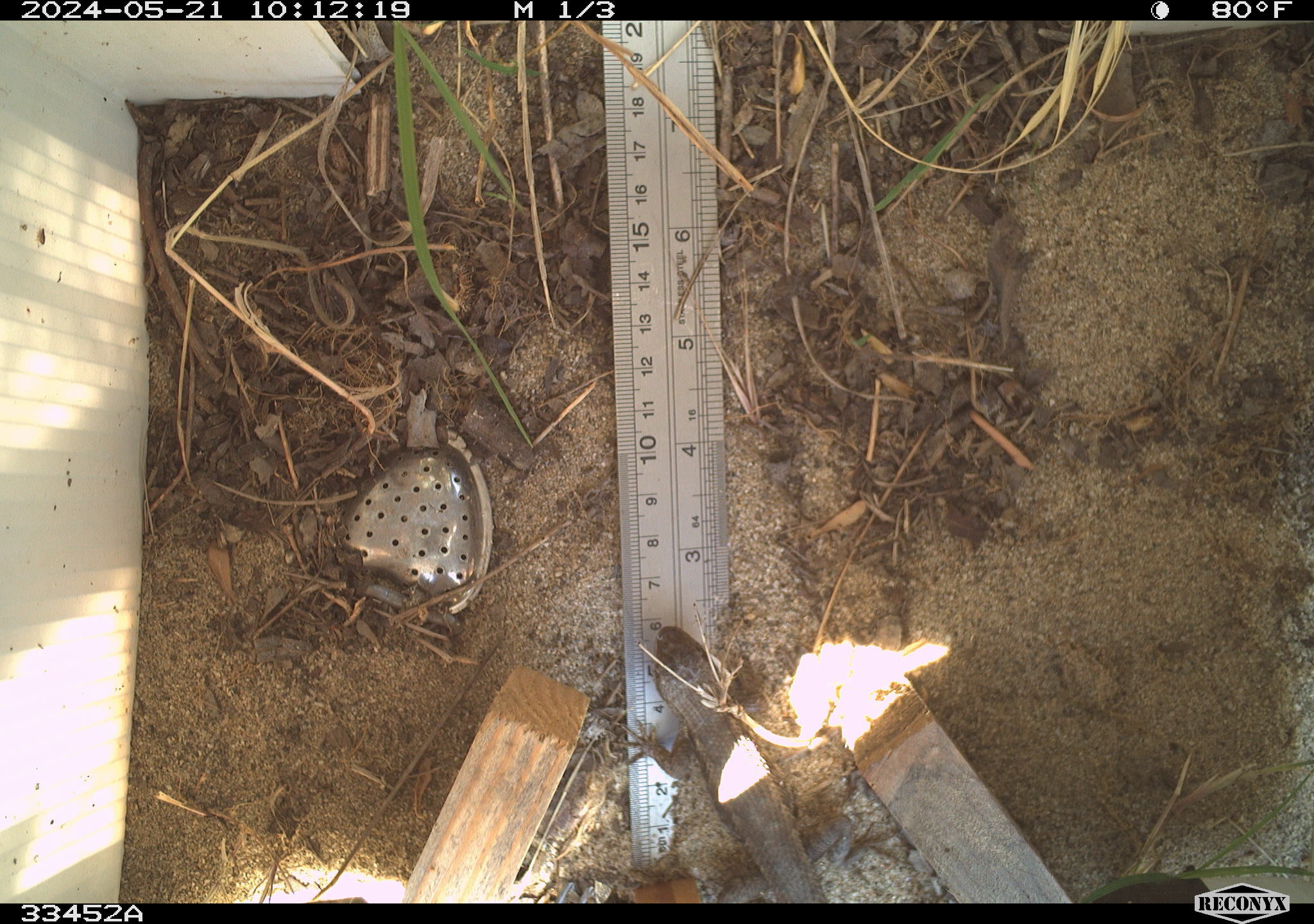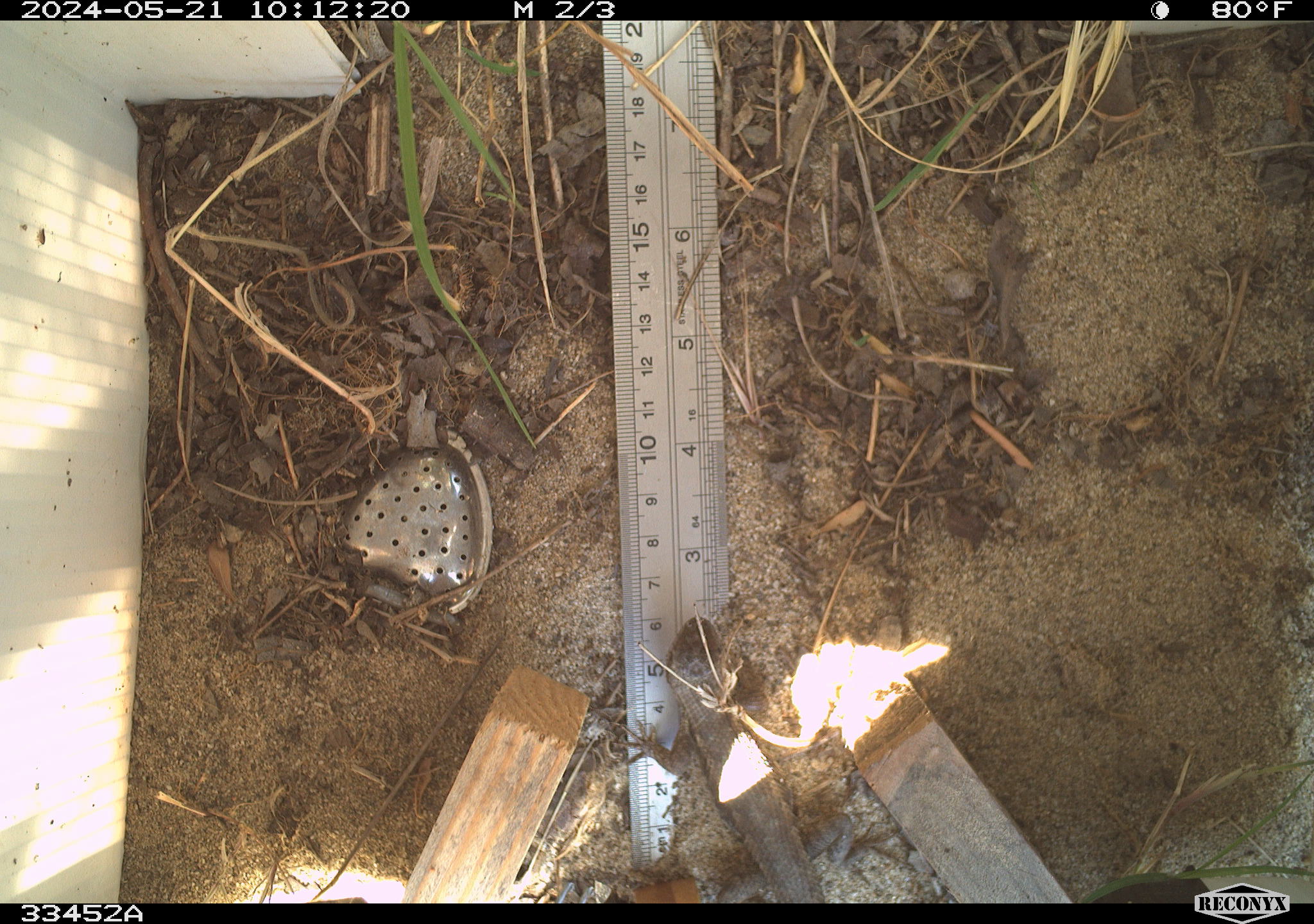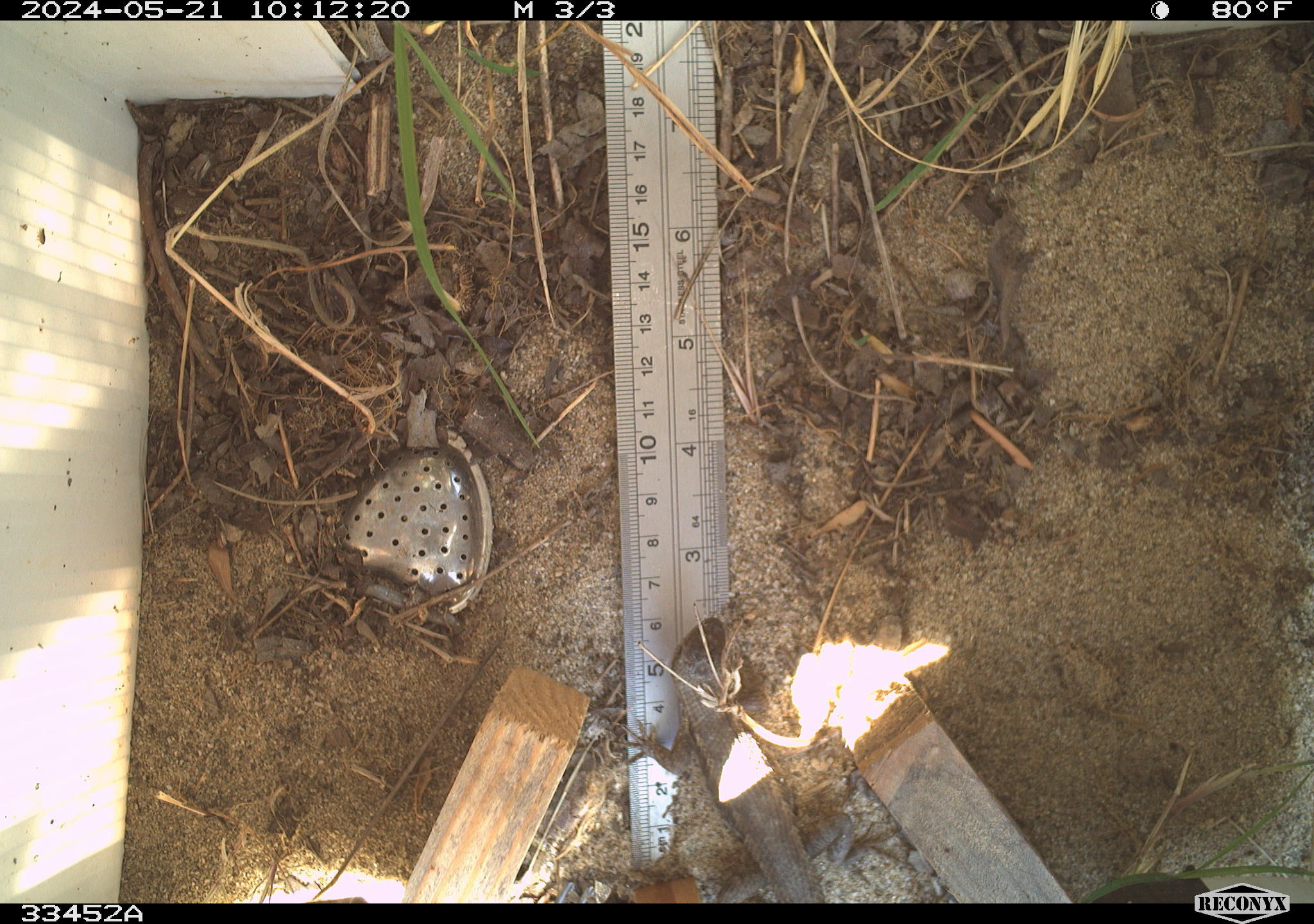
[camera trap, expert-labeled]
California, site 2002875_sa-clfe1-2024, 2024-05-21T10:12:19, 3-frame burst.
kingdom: Animalia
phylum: Chordata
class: Reptilia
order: Squamata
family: Phrynosomatidae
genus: Sceloporus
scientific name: Sceloporus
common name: spiny lizards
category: sceloporus species